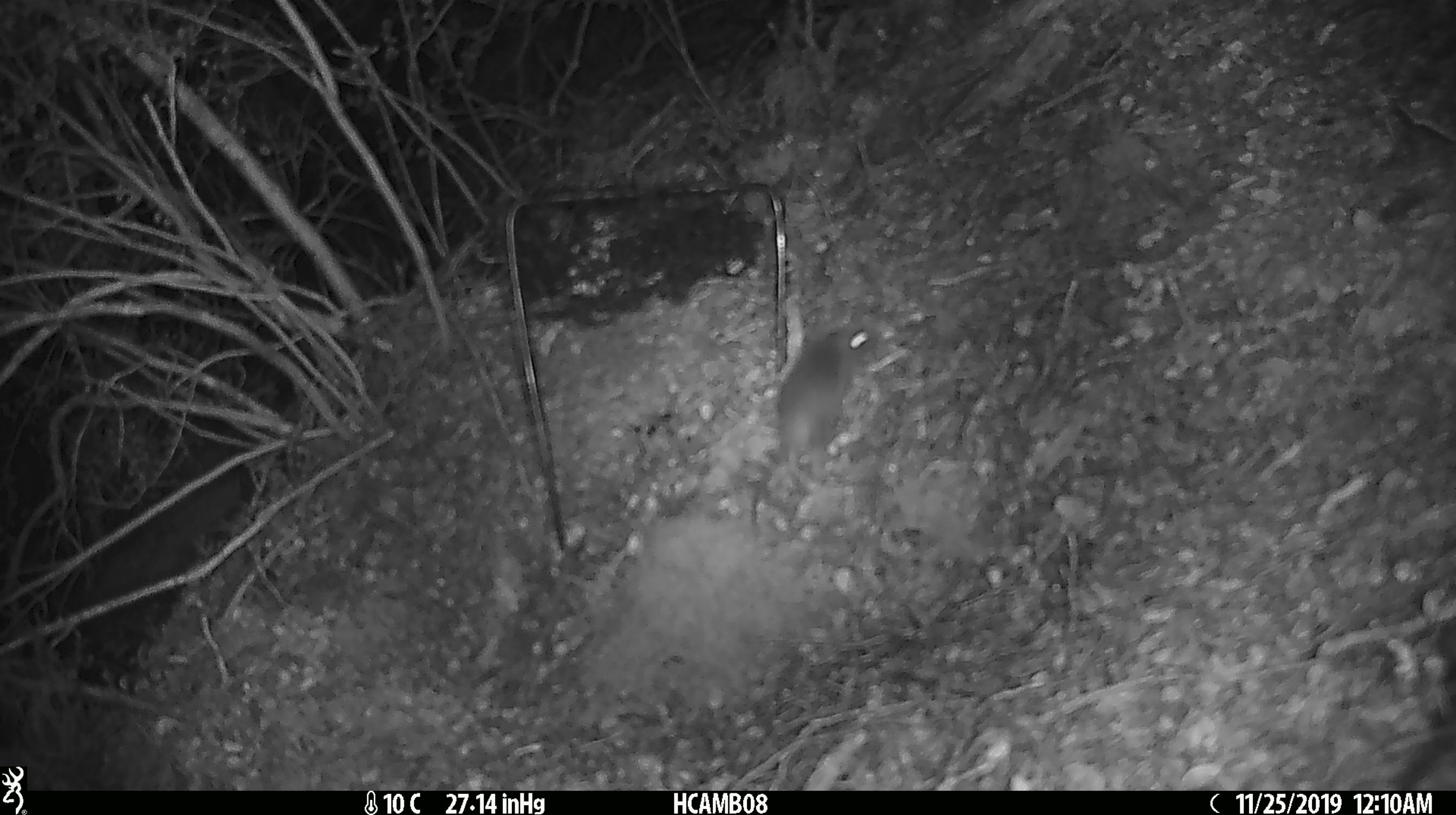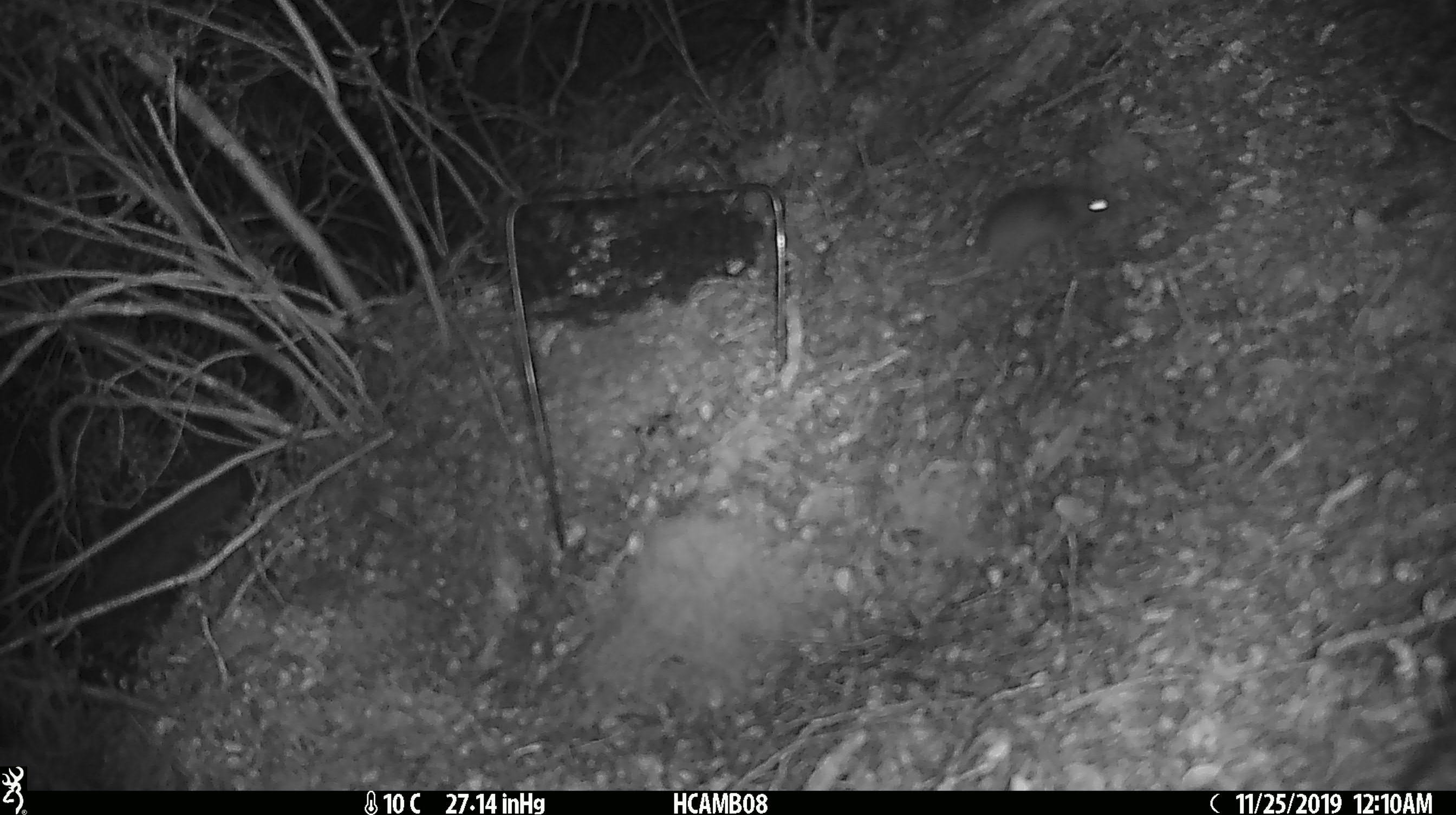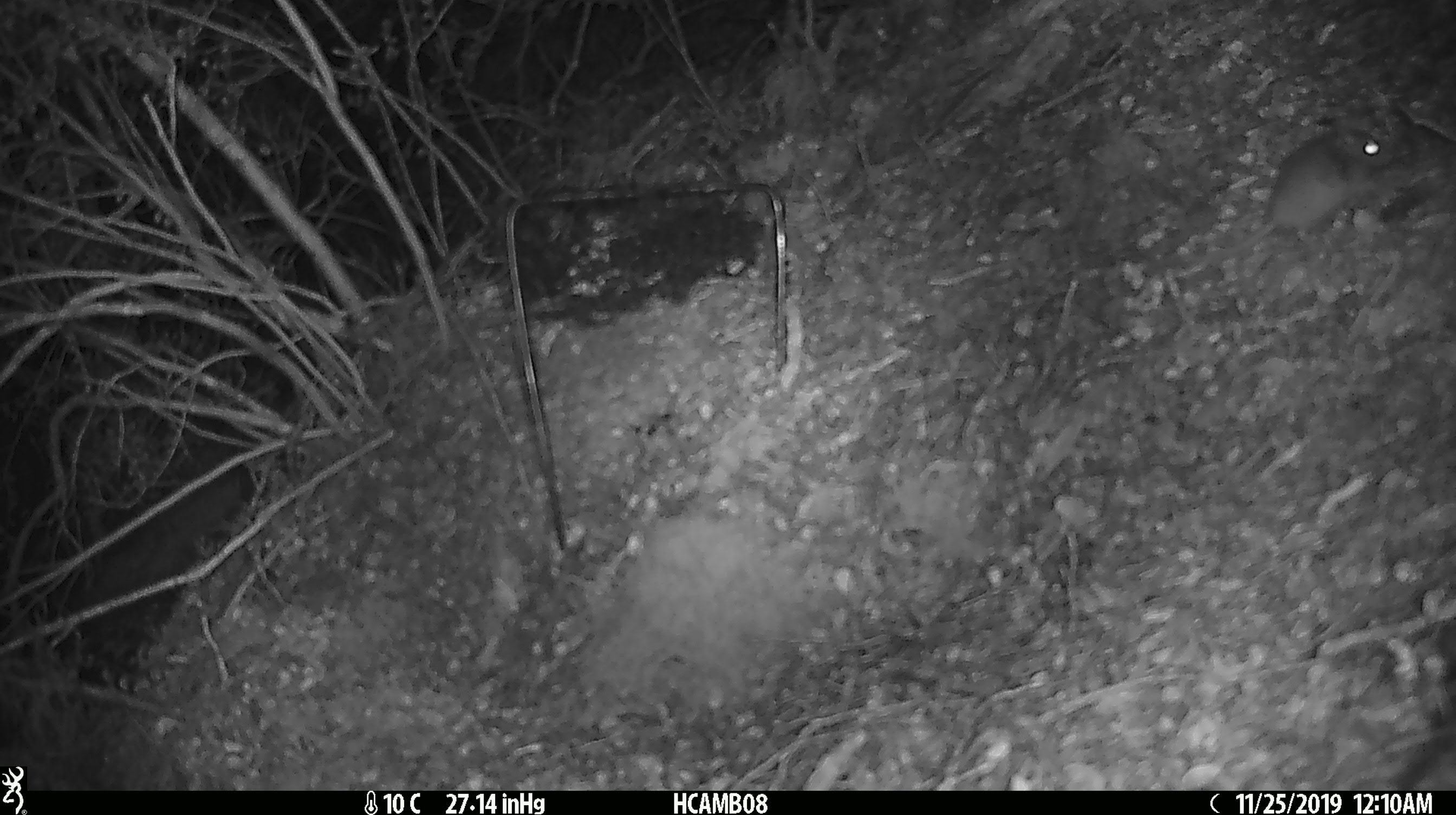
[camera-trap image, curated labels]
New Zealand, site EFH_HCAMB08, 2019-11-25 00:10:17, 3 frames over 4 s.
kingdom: Animalia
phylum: Chordata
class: Mammalia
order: Rodentia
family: Muridae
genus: Mus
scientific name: Mus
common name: mouse